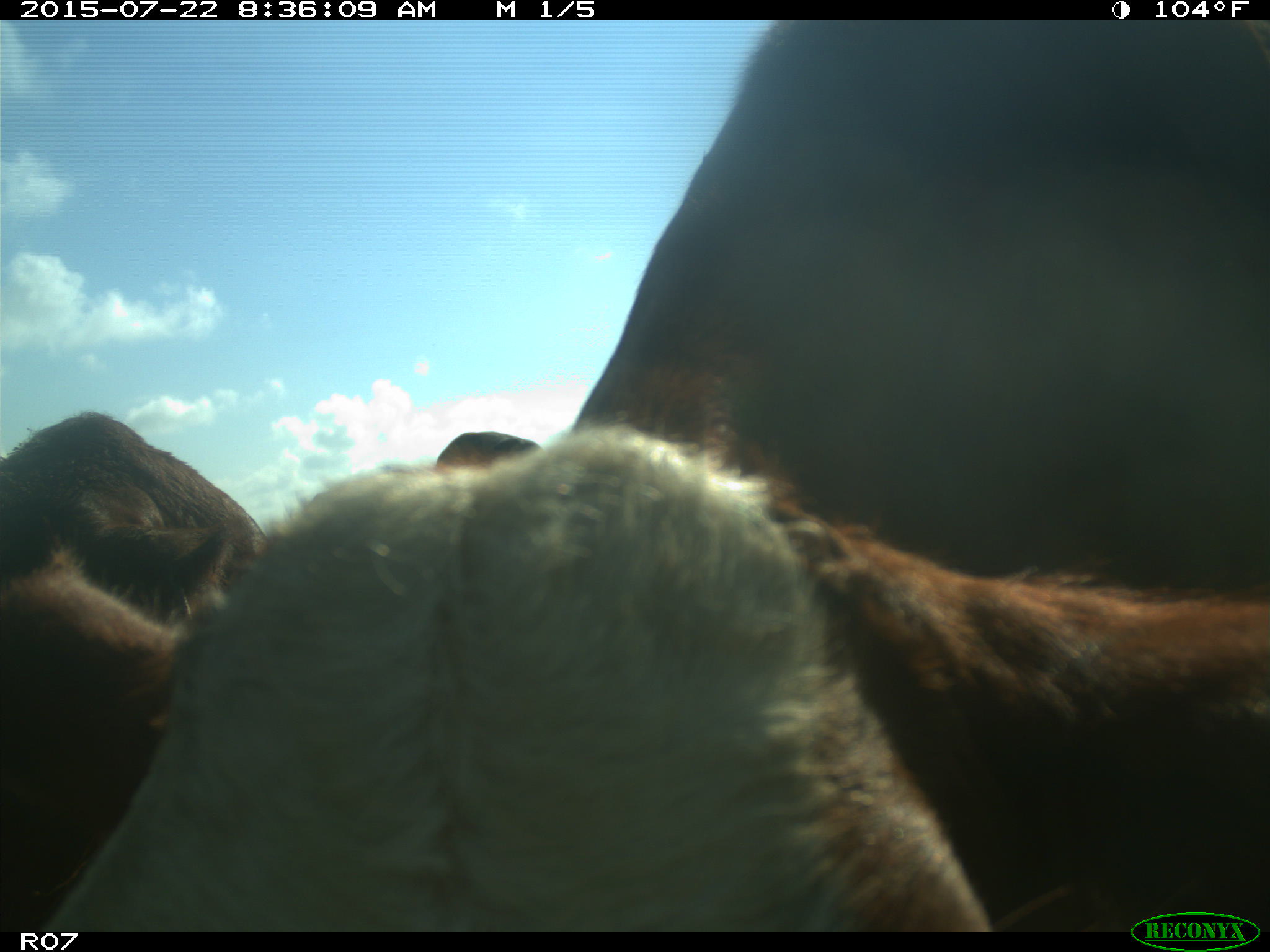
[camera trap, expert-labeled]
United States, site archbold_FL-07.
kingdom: Animalia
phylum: Chordata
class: Mammalia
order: Artiodactyla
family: Bovidae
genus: Bos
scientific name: Bos taurus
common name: domestic cow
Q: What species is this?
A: Bos taurus (domestic cow).